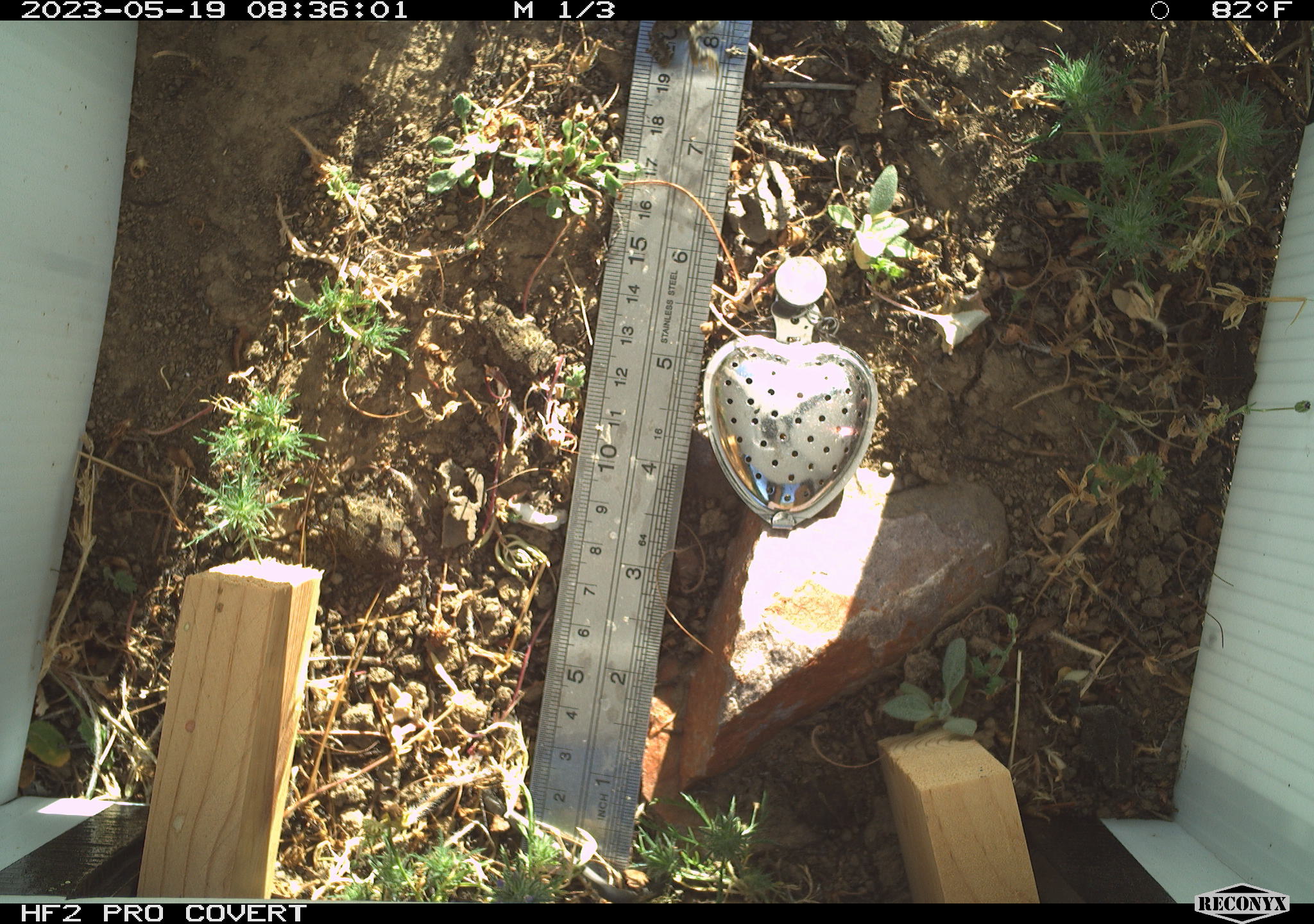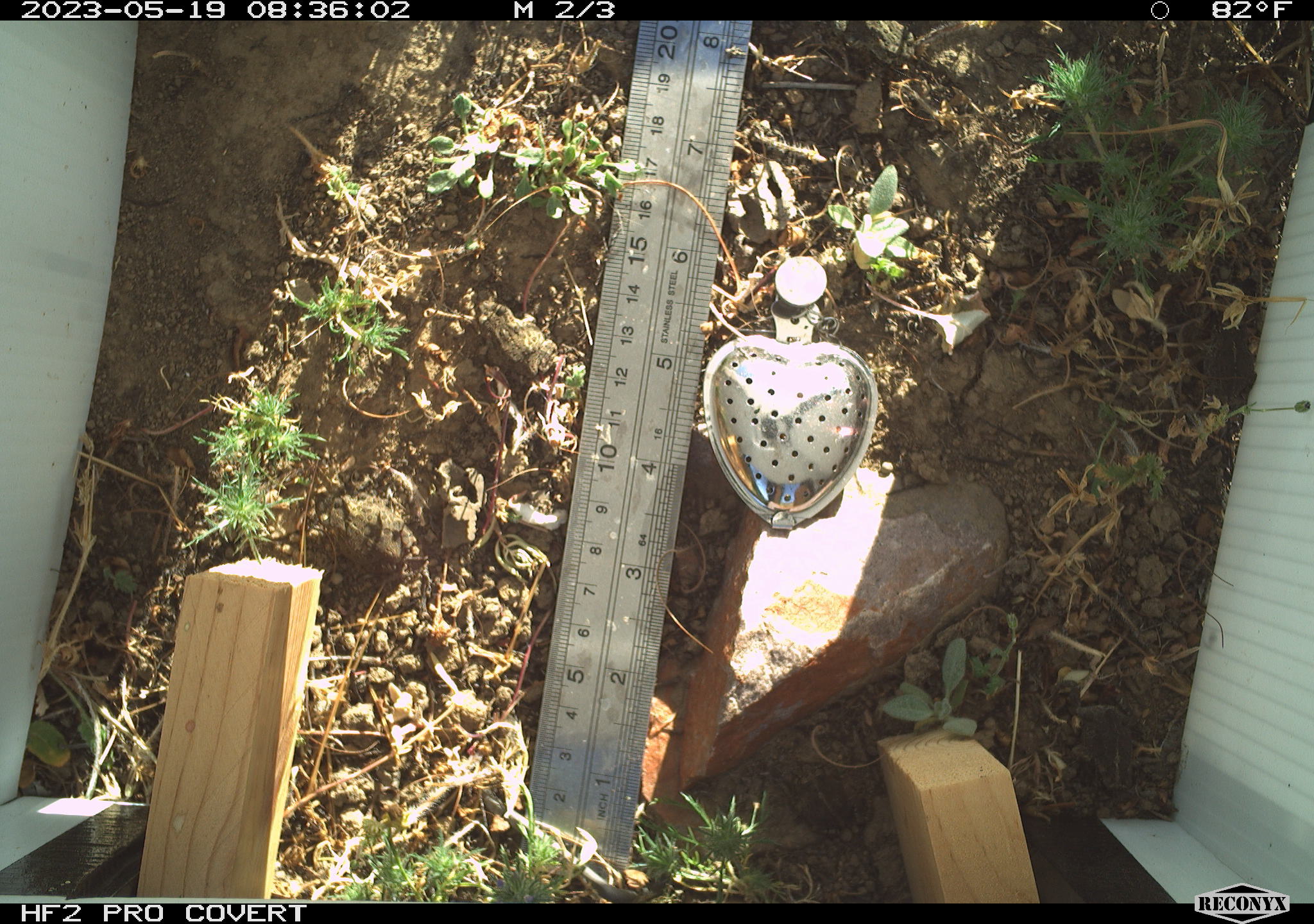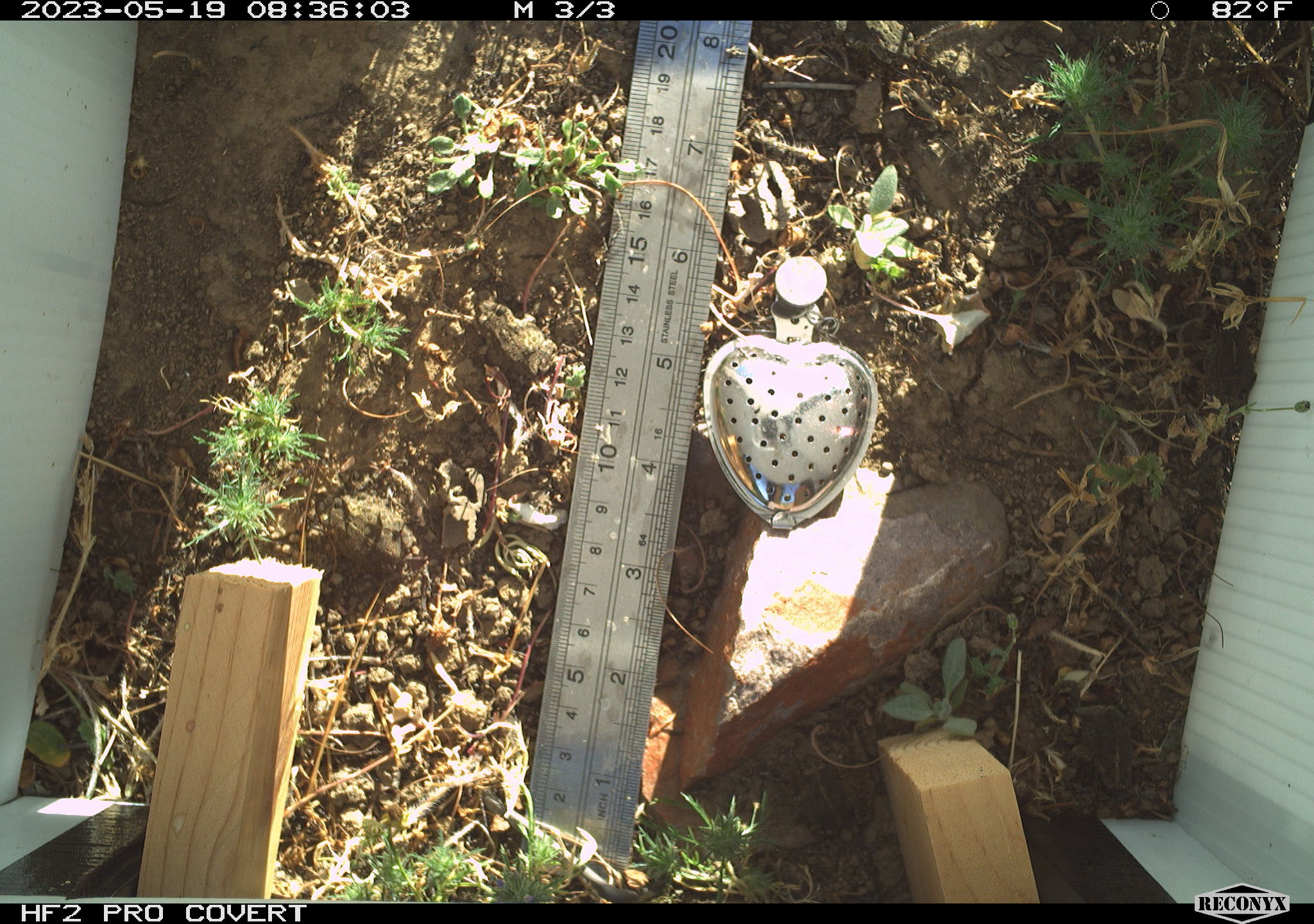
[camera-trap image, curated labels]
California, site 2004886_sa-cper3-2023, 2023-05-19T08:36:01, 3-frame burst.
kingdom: Animalia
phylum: Chordata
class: Amphibia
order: Anura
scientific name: Anura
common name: frogs